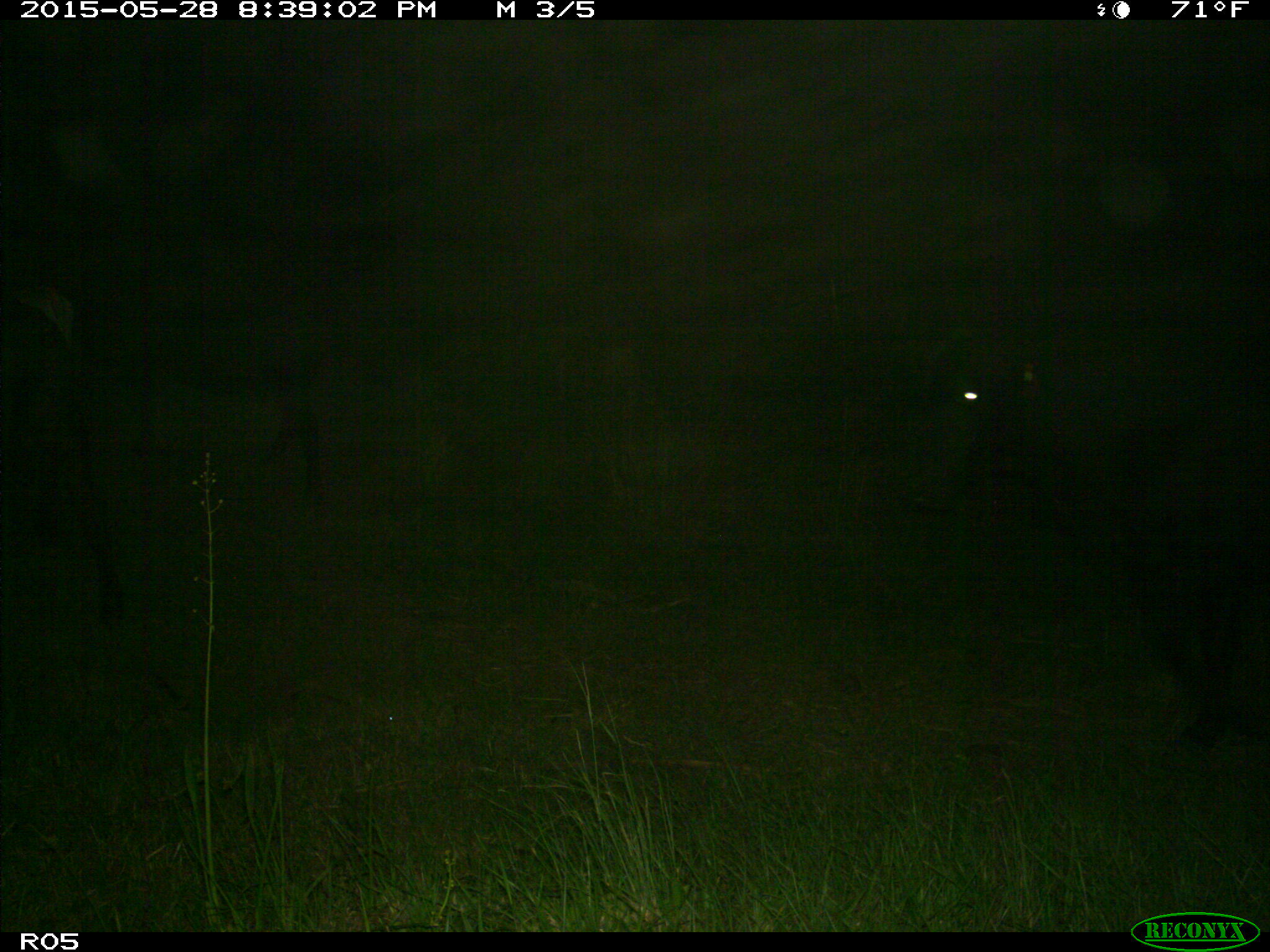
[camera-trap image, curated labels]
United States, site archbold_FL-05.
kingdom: Animalia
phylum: Chordata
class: Mammalia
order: Artiodactyla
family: Bovidae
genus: Bos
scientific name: Bos taurus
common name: domestic cow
Bos taurus (domestic cow).